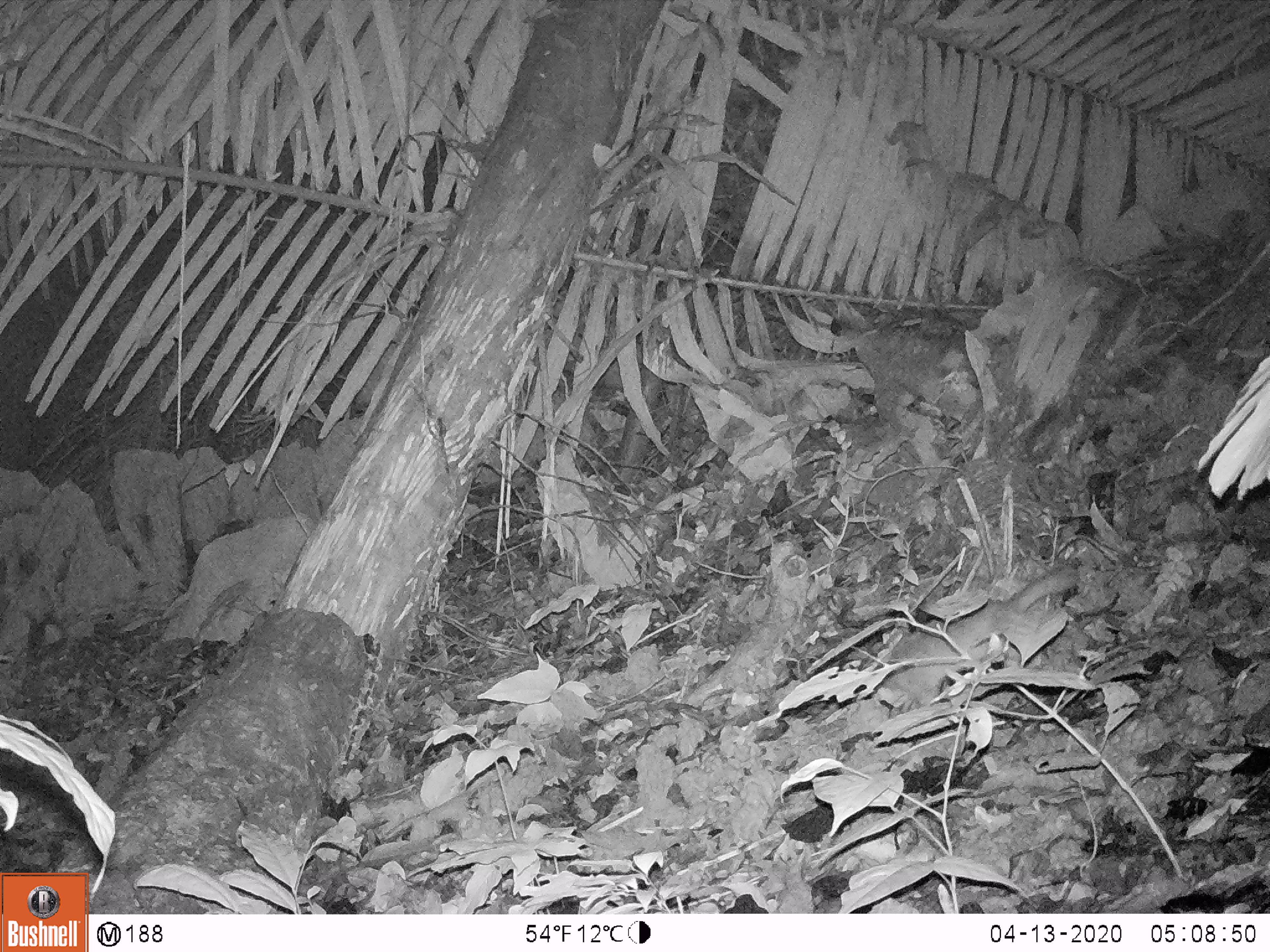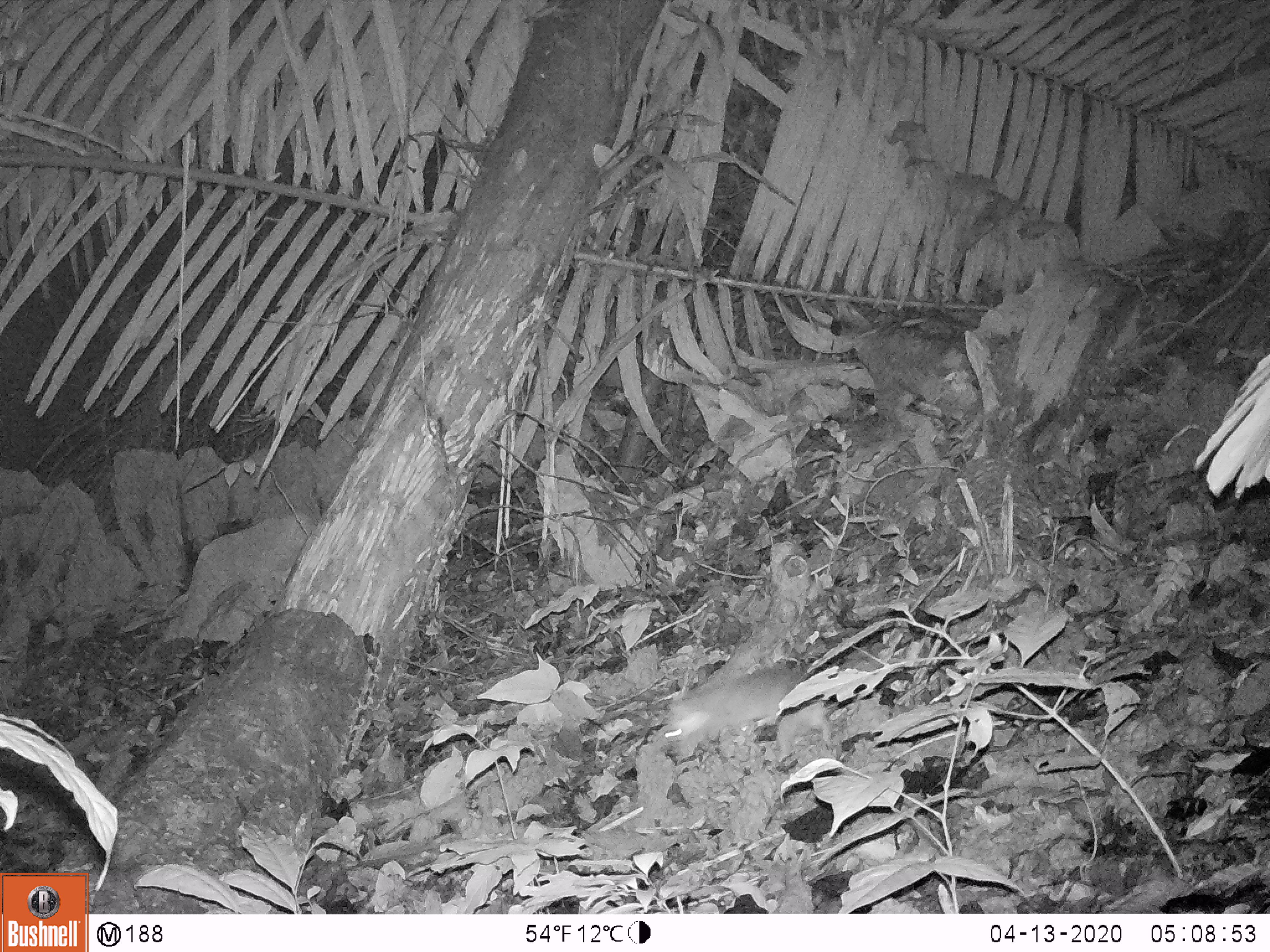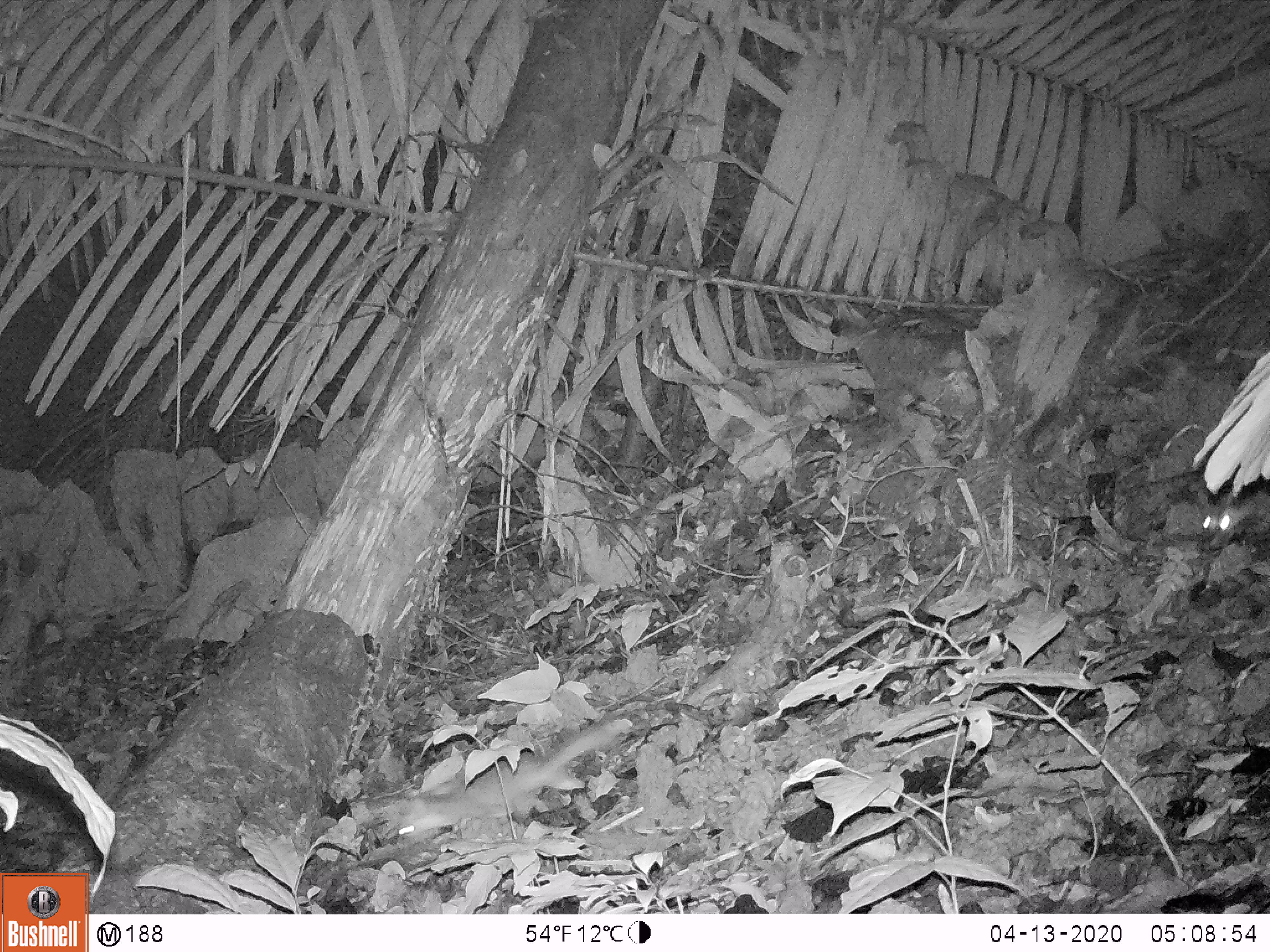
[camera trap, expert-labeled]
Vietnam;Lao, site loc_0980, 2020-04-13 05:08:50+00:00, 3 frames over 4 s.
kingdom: Animalia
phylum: Chordata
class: Mammalia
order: Carnivora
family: Mustelidae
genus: Melogale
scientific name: Melogale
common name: ferret badger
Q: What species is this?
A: Ferret badger (Melogale).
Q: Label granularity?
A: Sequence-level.